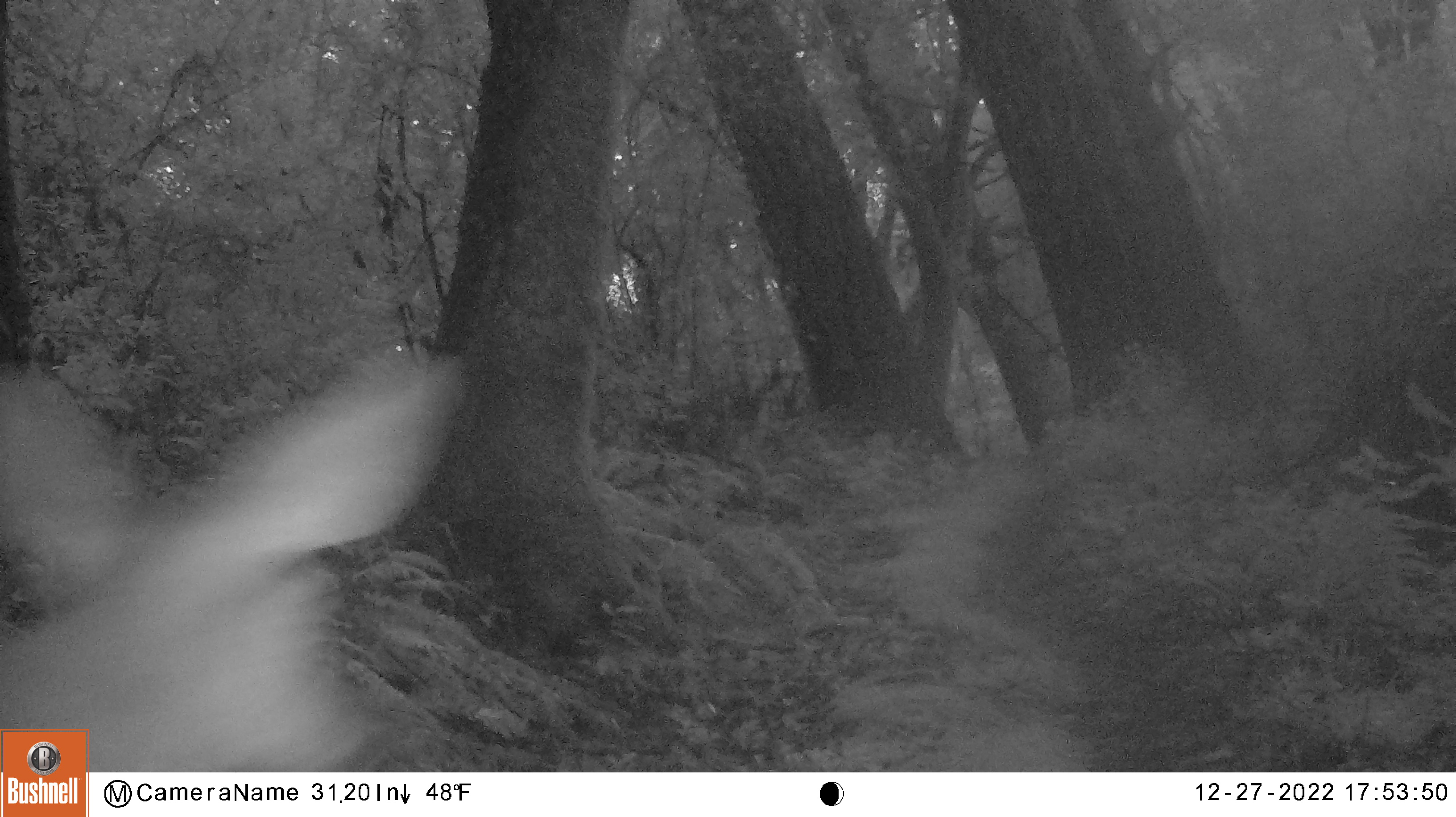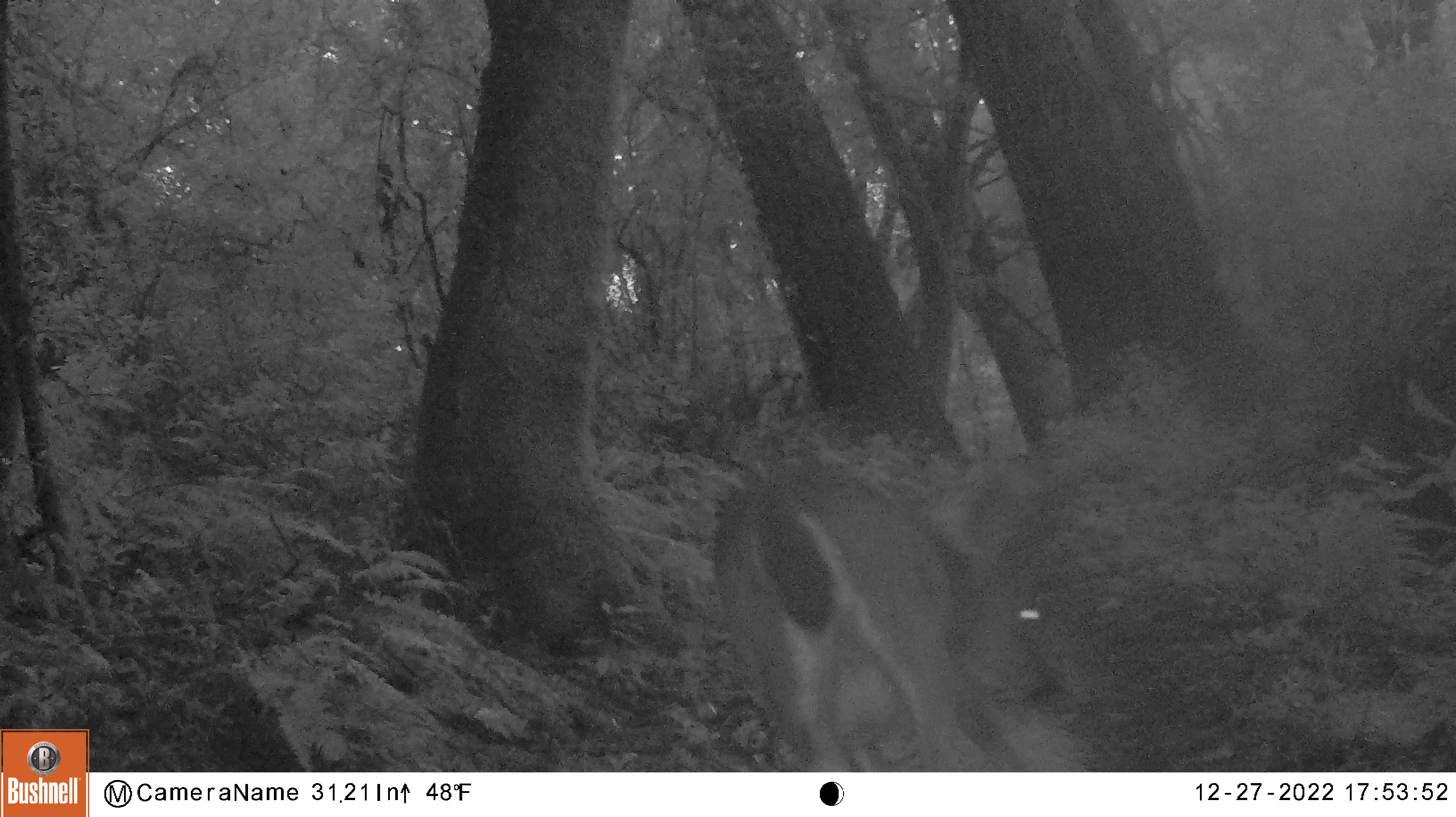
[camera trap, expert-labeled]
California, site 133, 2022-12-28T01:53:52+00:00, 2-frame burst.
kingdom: Animalia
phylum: Chordata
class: Mammalia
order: Artiodactyla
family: Cervidae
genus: Odocoileus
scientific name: Odocoileus hemionus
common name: mule deer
Mule deer (Odocoileus hemionus).